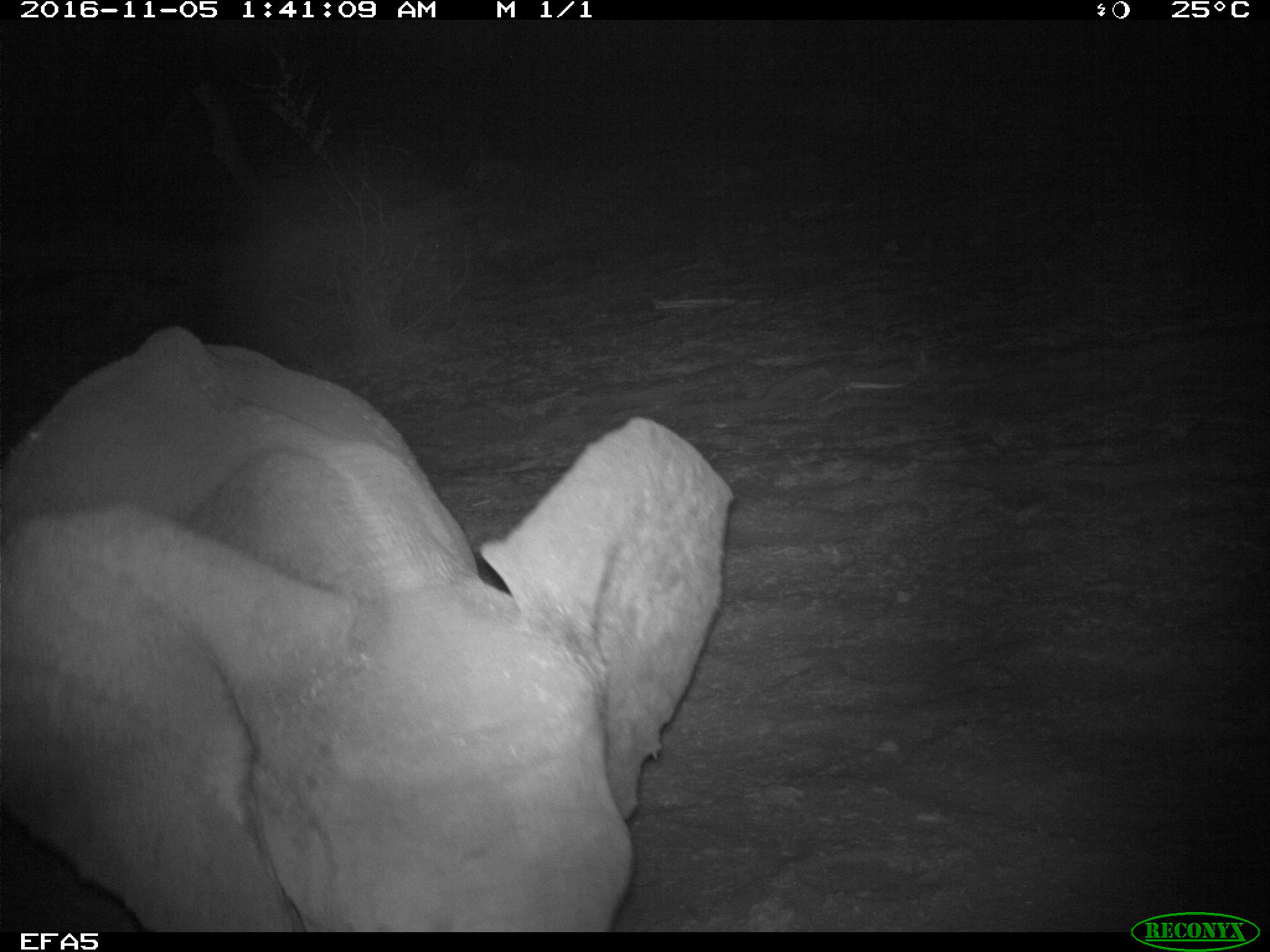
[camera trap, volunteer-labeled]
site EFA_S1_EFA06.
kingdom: Animalia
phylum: Chordata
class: Mammalia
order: Proboscidea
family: Elephantidae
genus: Loxodonta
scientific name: Loxodonta africana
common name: african bush elephant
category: elephant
Elephant (african bush elephant) (Loxodonta africana), count 1. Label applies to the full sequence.